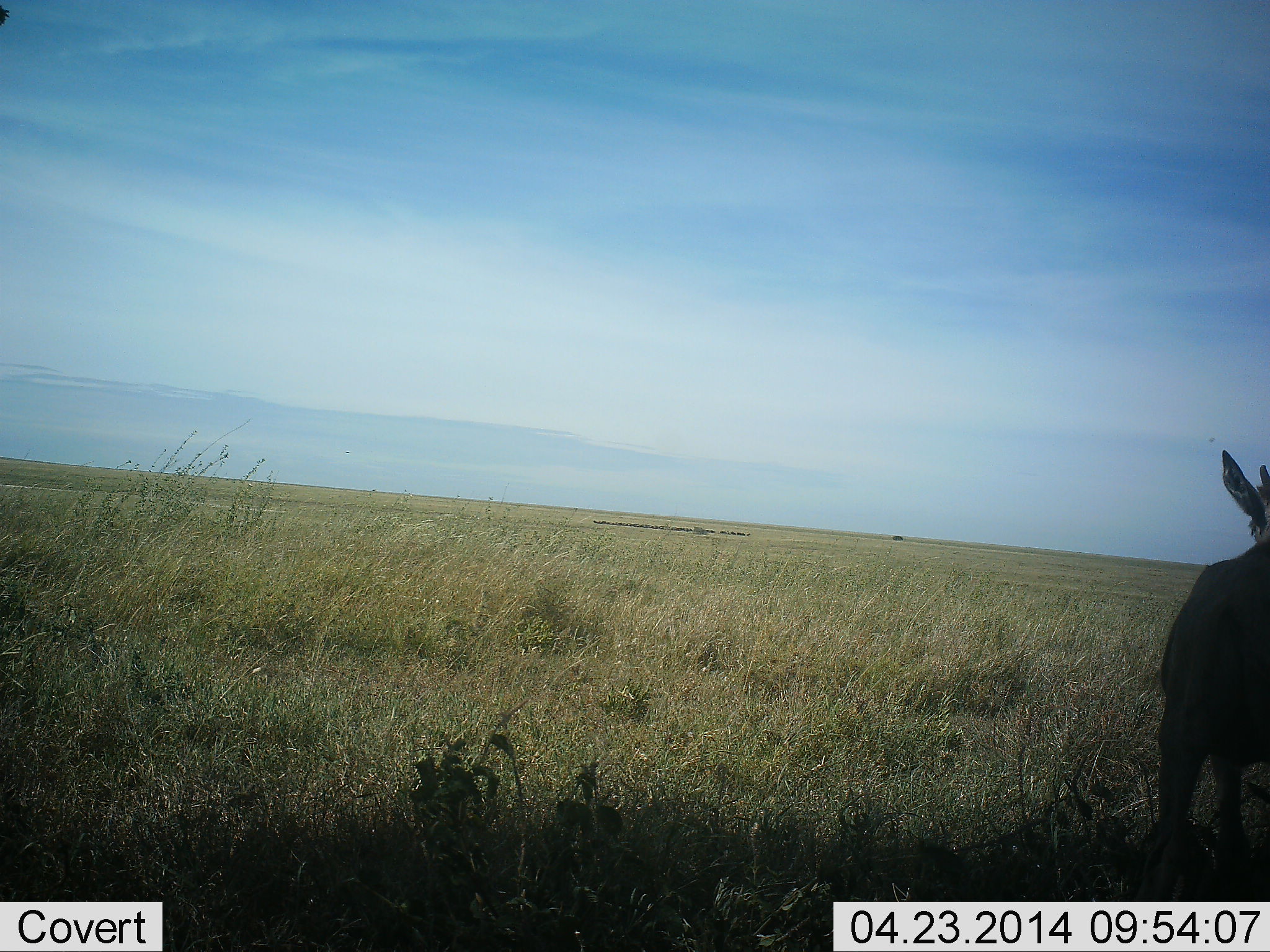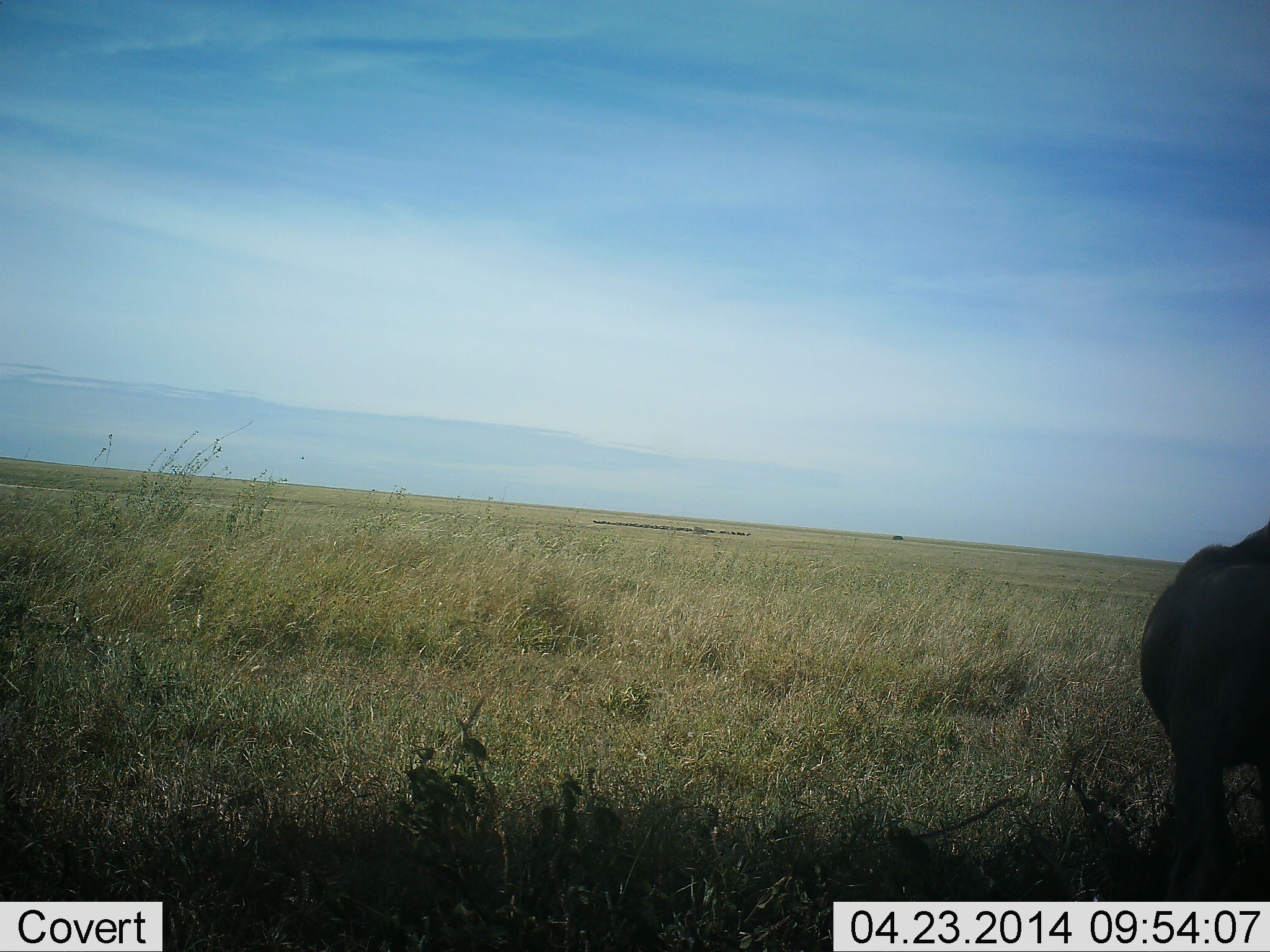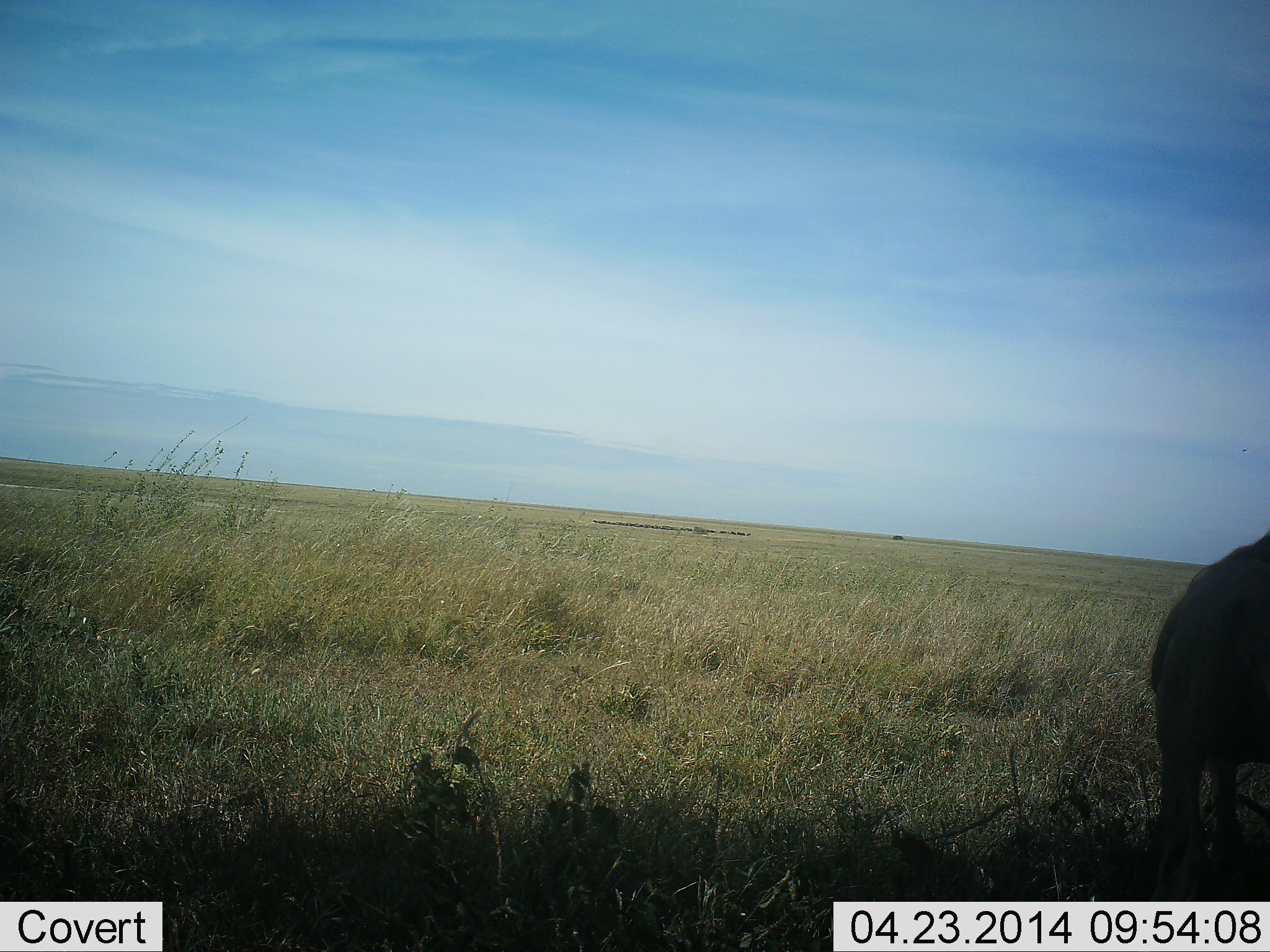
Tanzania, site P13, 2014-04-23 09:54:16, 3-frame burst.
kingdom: Animalia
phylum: Chordata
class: Mammalia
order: Artiodactyla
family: Bovidae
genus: Aepyceros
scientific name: Aepyceros melampus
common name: impala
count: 1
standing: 100%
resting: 0%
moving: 0%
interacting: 0%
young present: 0%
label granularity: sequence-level